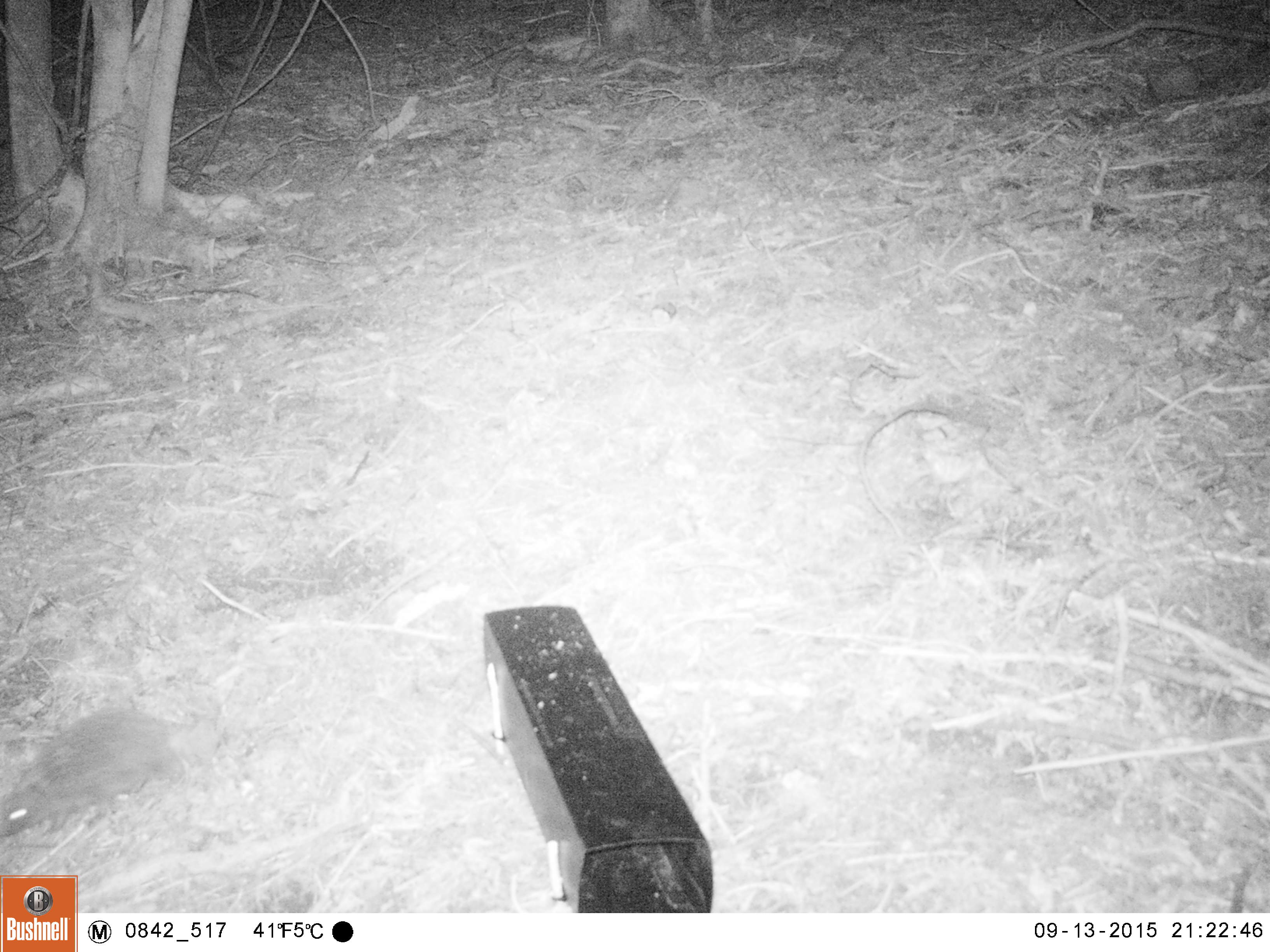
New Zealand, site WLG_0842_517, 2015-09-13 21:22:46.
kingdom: Animalia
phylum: Chordata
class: Mammalia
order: Eulipotyphla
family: Erinaceidae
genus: Erinaceus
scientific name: Erinaceus europaeus europaeus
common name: european hedgehog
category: hedgehog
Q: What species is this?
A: Hedgehog (european hedgehog) (Erinaceus europaeus europaeus).